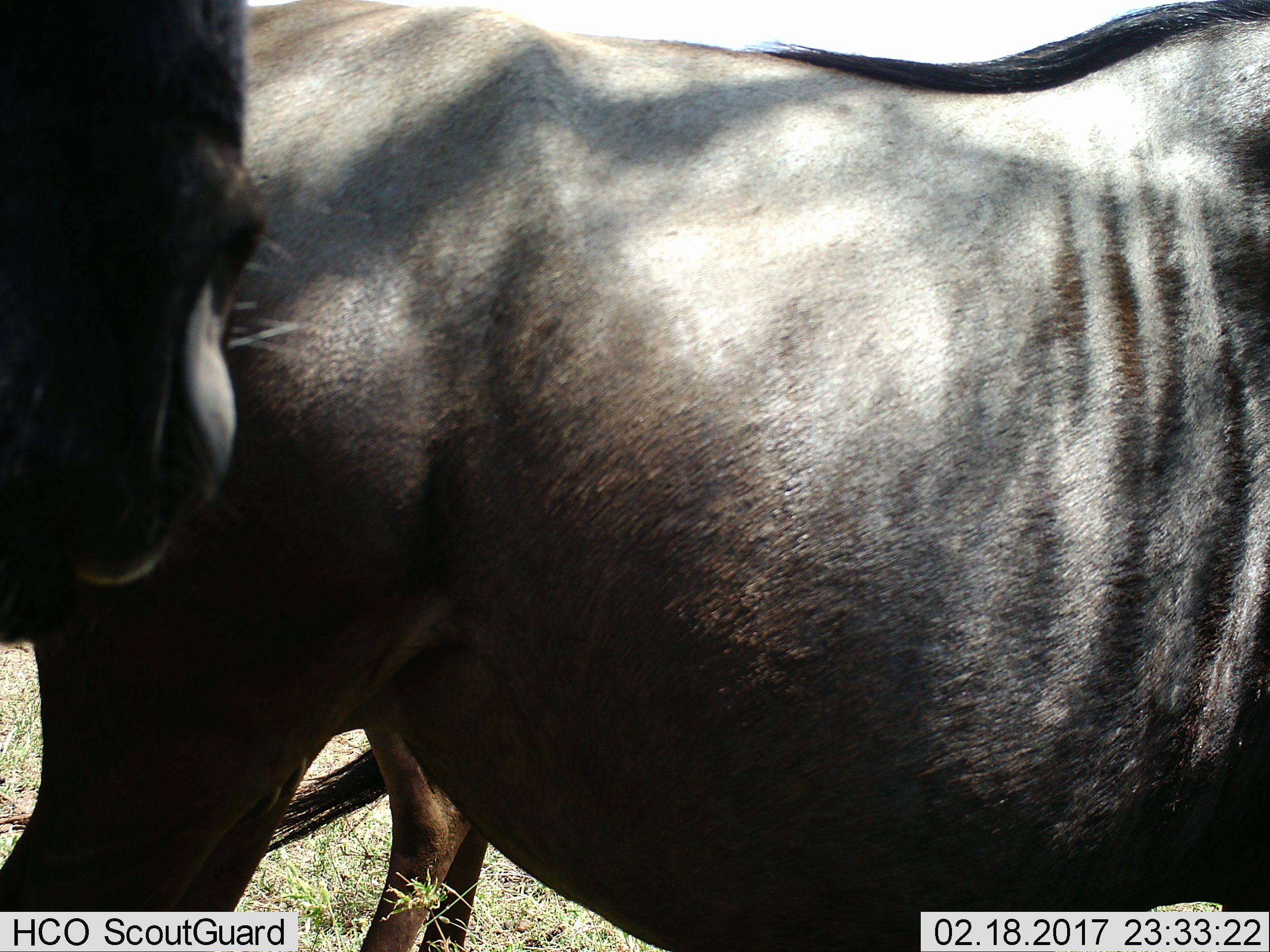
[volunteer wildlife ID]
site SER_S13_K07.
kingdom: Animalia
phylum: Chordata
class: Mammalia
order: Artiodactyla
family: Bovidae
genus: Connochaetes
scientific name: Connochaetes taurinus taurinus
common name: blue wildebeest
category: wildebeestblue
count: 3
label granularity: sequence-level